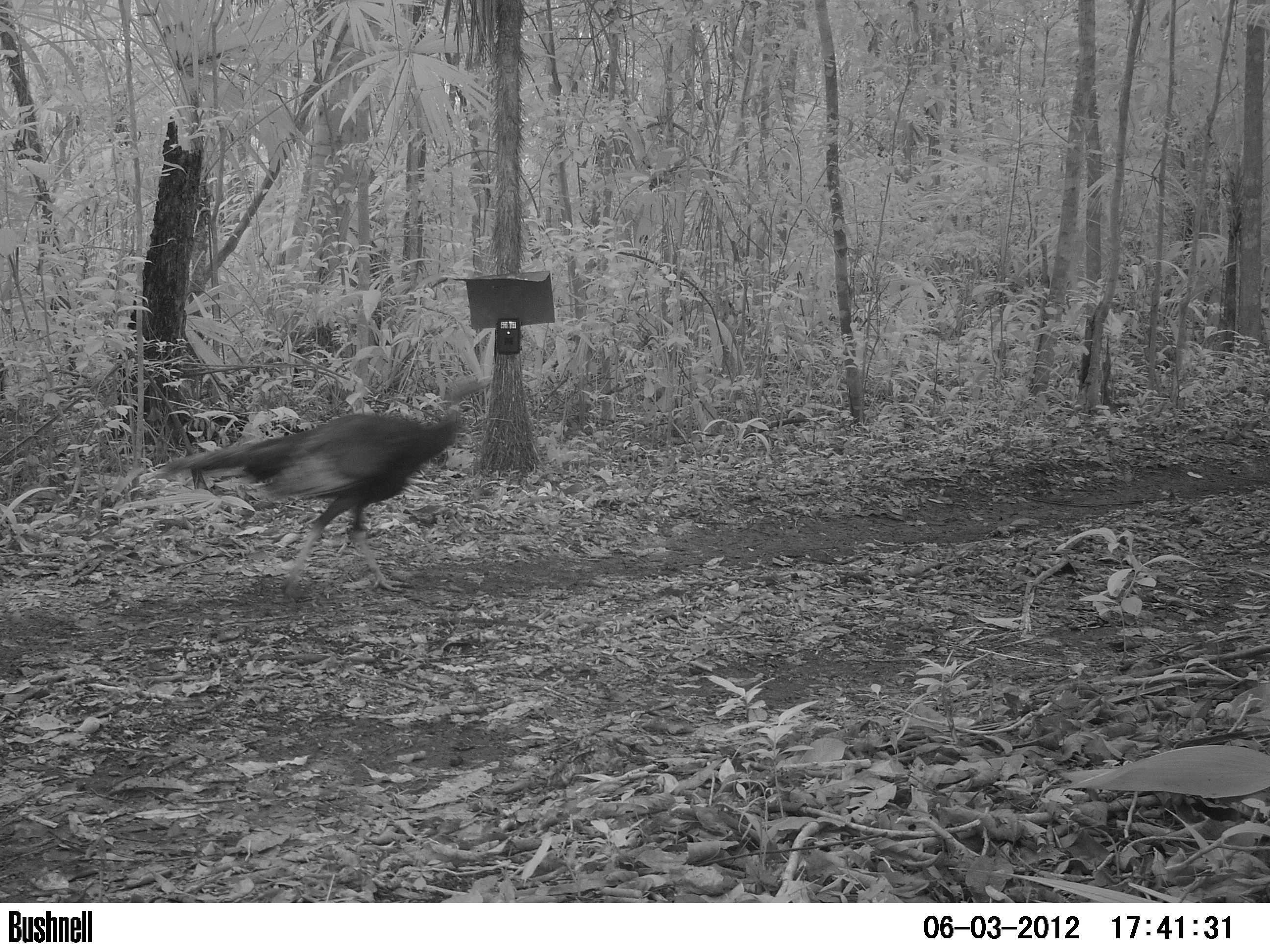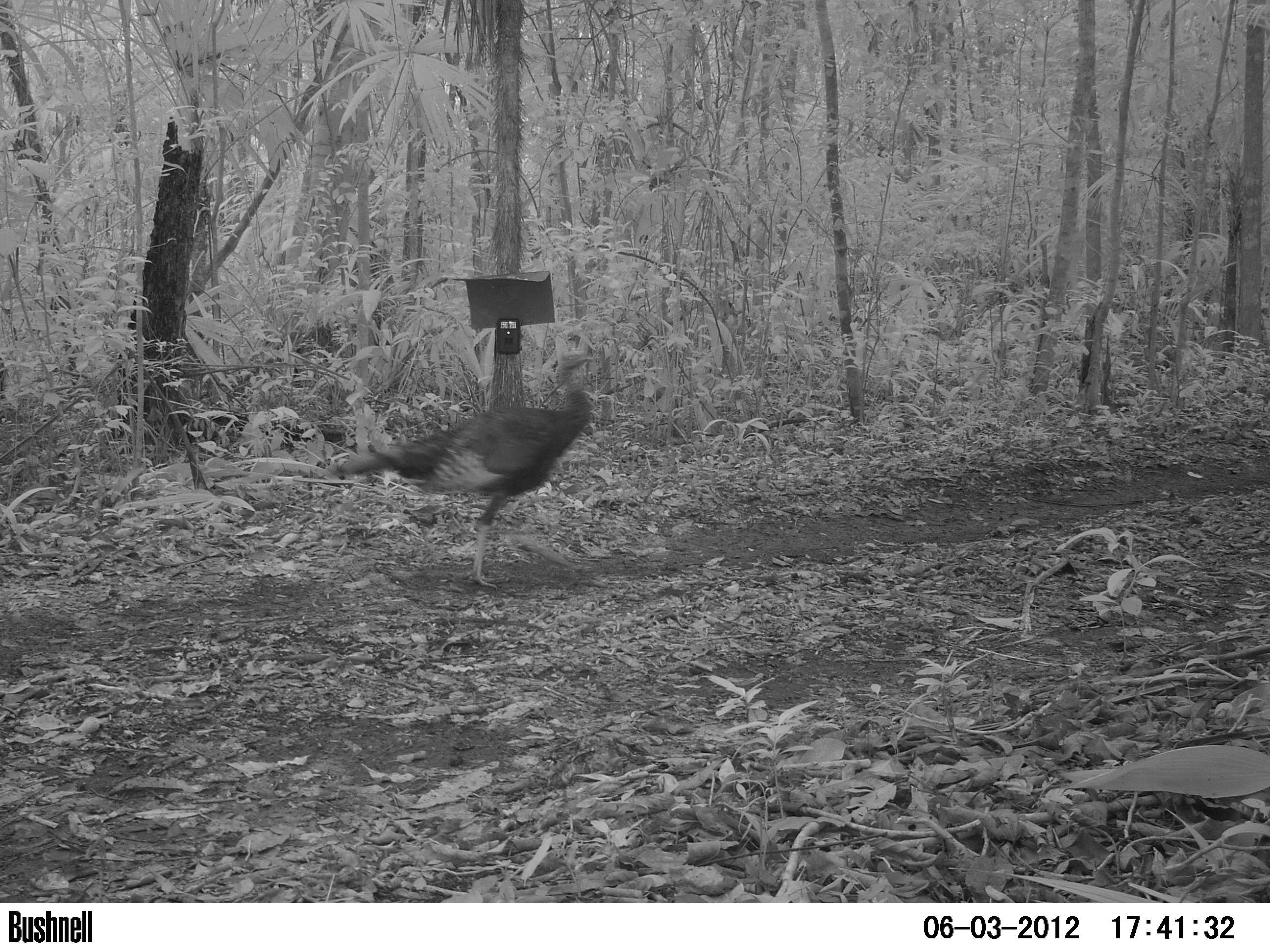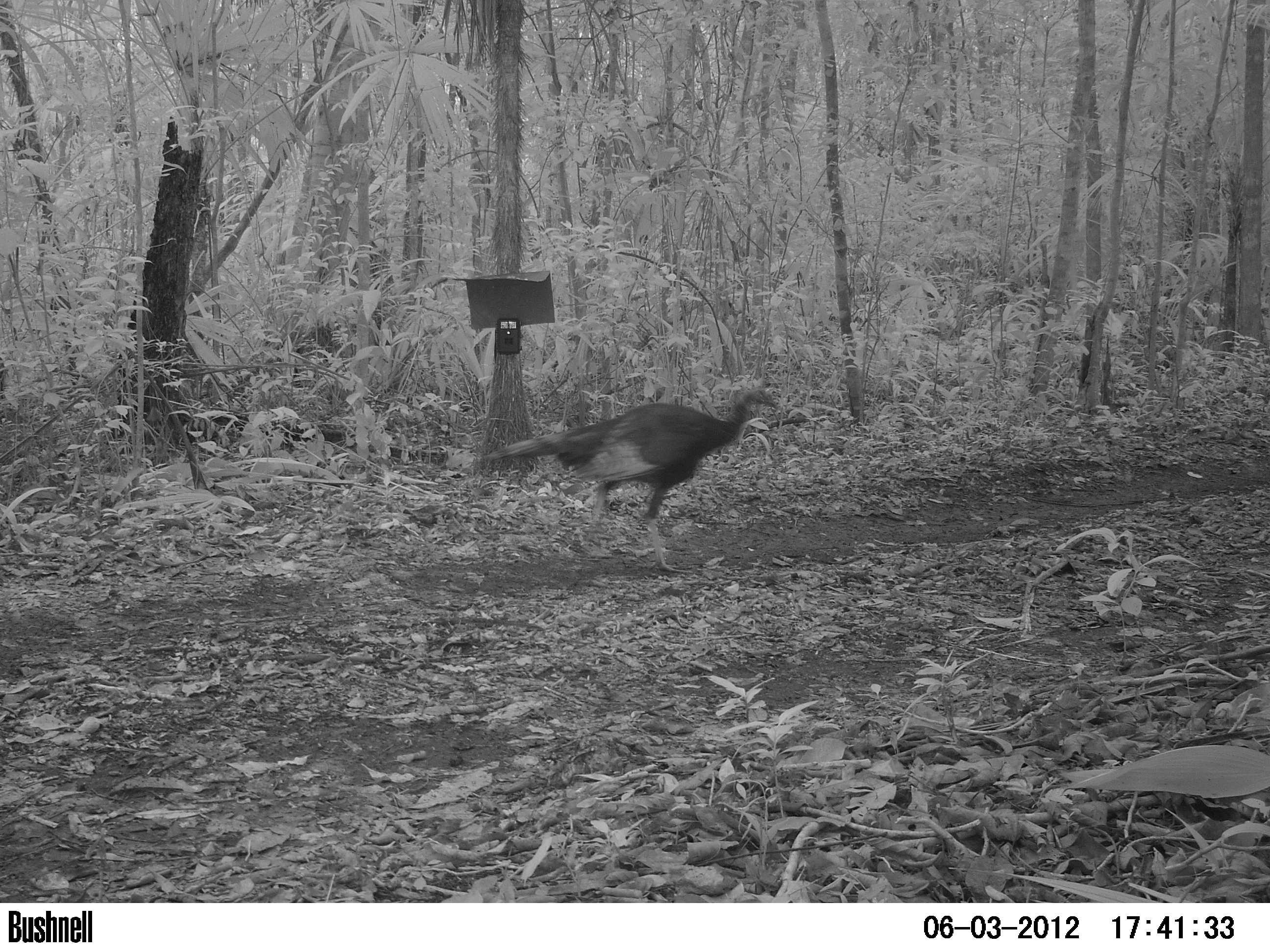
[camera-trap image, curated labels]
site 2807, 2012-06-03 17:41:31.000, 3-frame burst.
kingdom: Animalia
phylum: Chordata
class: Aves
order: Galliformes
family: Phasianidae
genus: Meleagris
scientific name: Meleagris ocellata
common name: ocellated turkey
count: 1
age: adult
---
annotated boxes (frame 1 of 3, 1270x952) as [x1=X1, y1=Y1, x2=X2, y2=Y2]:
meleagris ocellata: [x1=153, y1=373, x2=495, y2=602]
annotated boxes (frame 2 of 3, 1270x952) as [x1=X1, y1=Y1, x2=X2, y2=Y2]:
meleagris ocellata: [x1=318, y1=349, x2=599, y2=588]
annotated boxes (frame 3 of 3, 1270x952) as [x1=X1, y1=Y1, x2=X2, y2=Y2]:
meleagris ocellata: [x1=478, y1=385, x2=779, y2=573]